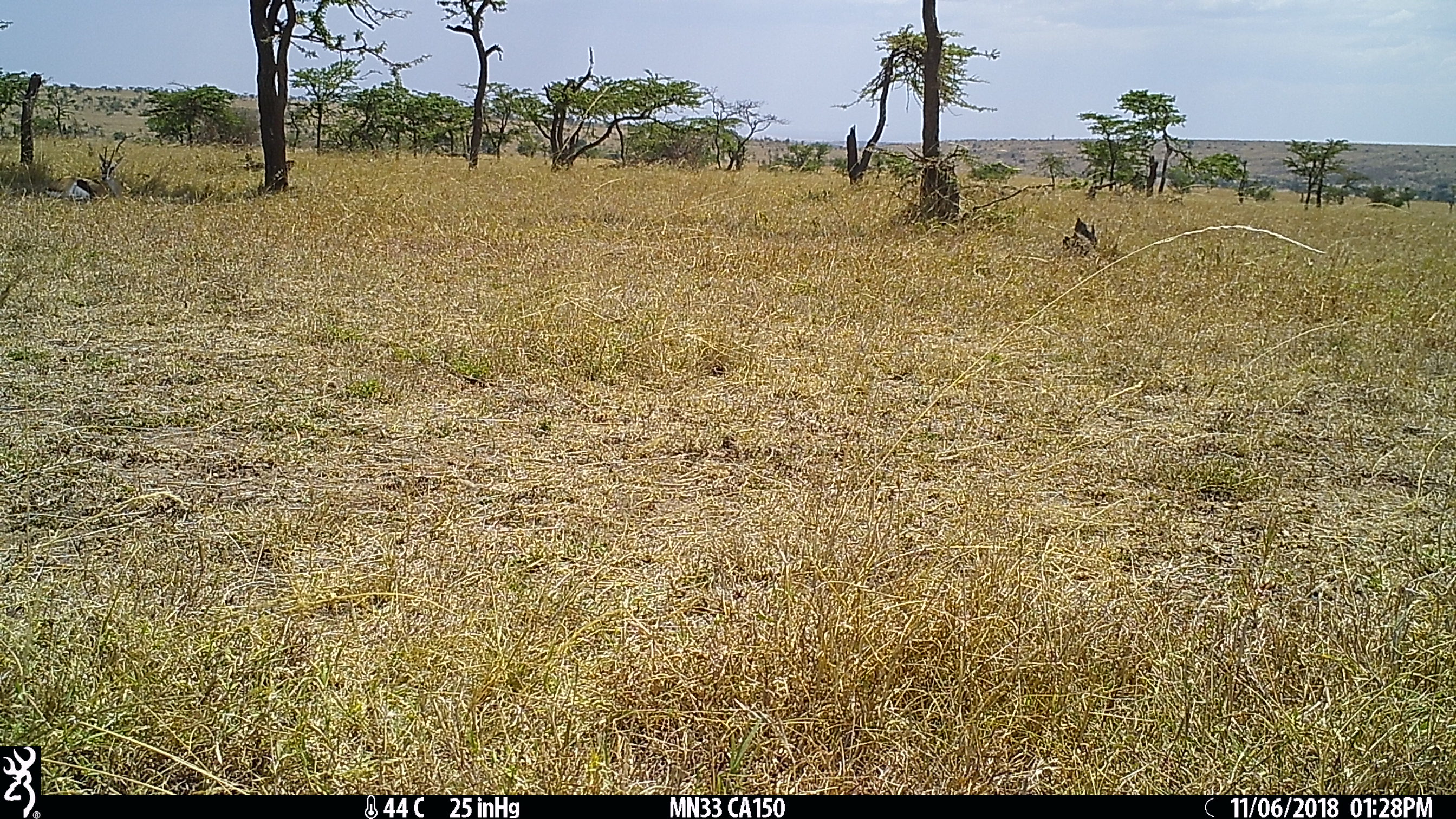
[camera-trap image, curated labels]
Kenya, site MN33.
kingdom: Animalia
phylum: Chordata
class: Mammalia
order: Artiodactyla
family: Bovidae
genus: Eudorcas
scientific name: Eudorcas thomsonii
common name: thomon's gazelle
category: gazelle thomsons